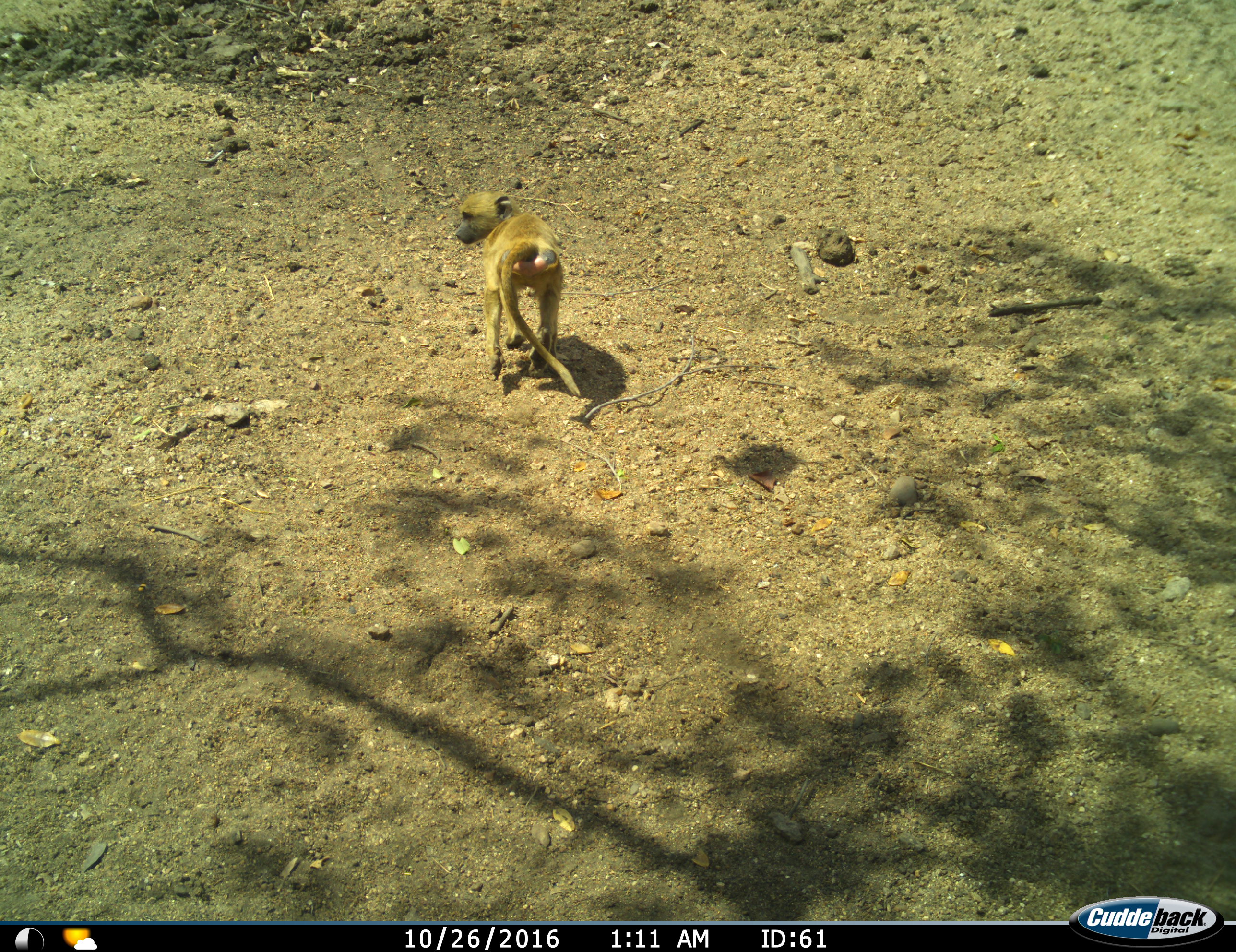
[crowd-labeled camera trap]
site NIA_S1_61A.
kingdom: Animalia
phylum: Chordata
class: Mammalia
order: Primates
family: Cercopithecidae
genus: Papio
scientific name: Papio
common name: baboon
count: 1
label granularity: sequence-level